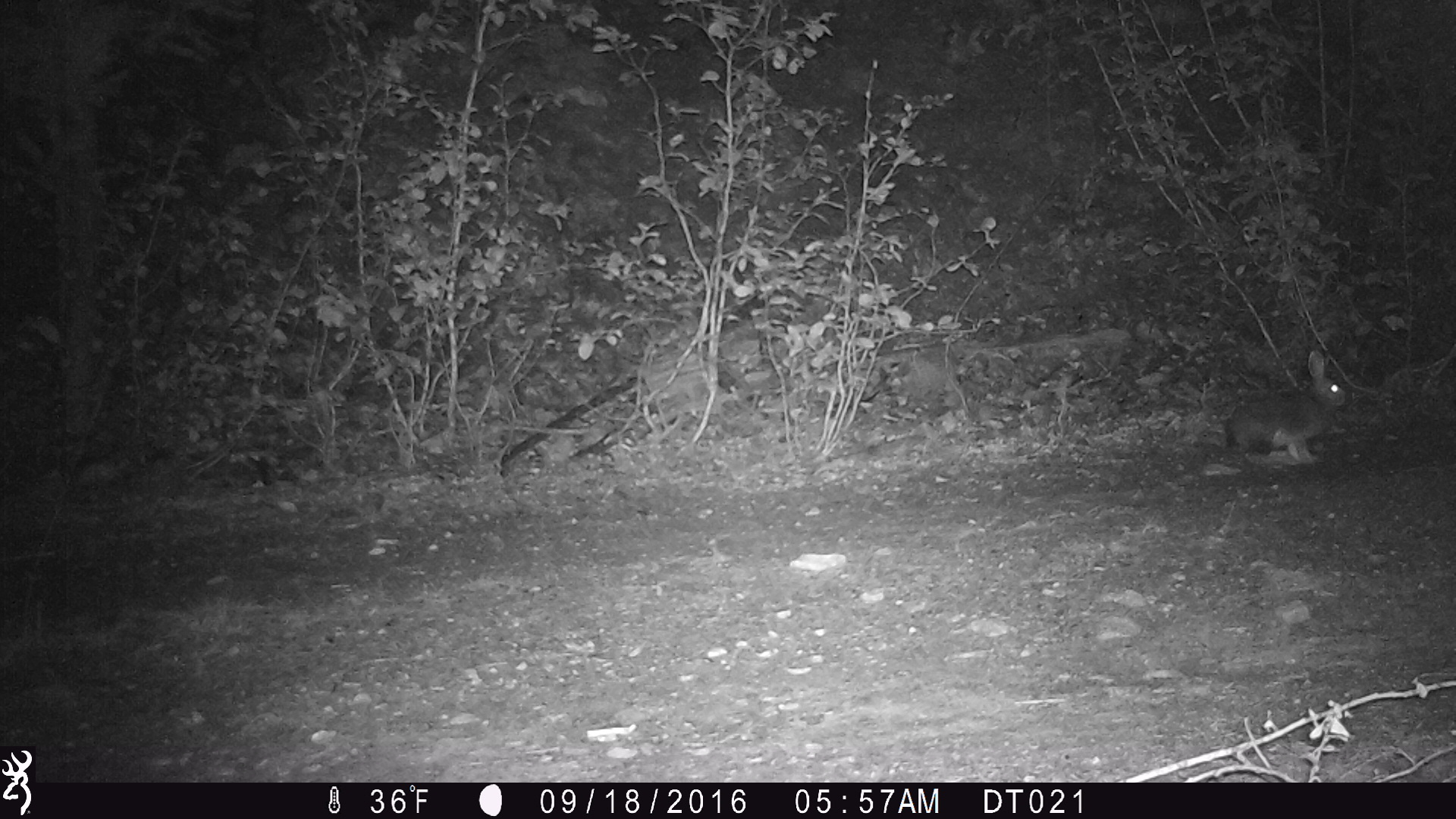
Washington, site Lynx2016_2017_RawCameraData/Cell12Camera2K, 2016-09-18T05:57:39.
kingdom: Animalia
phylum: Chordata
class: Mammalia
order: Lagomorpha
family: Leporidae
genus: Lepus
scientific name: Lepus americanus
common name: snowshoe hare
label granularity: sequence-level